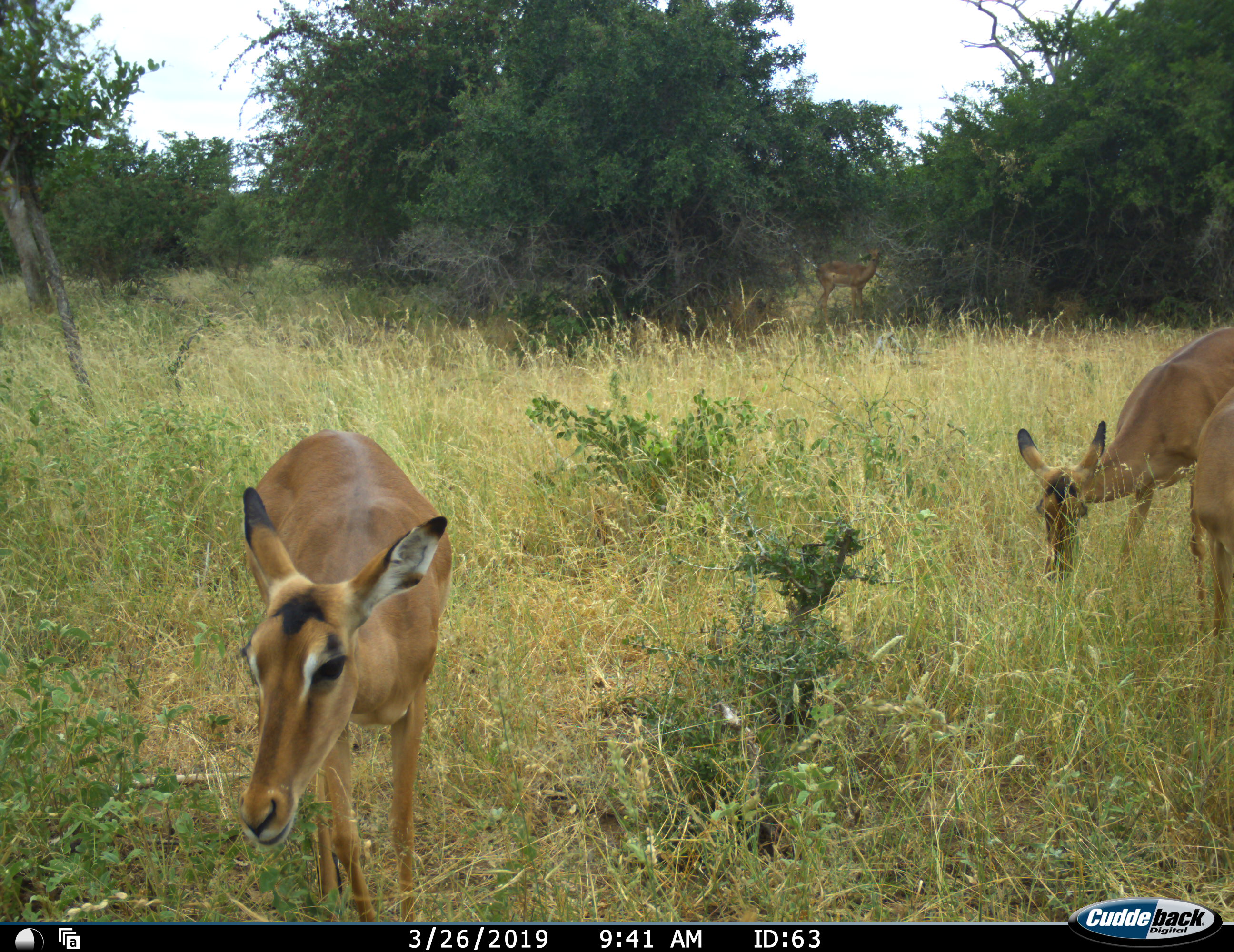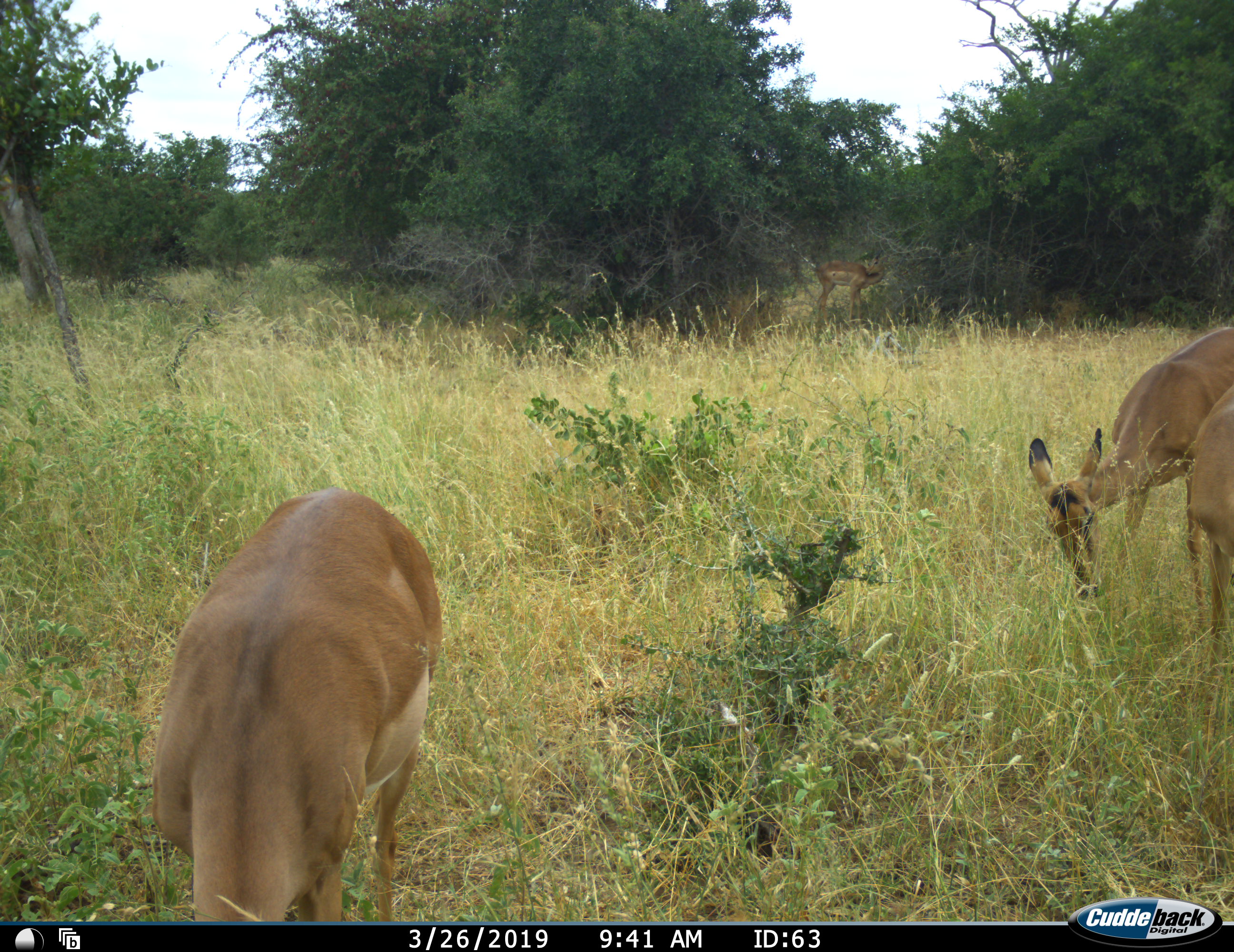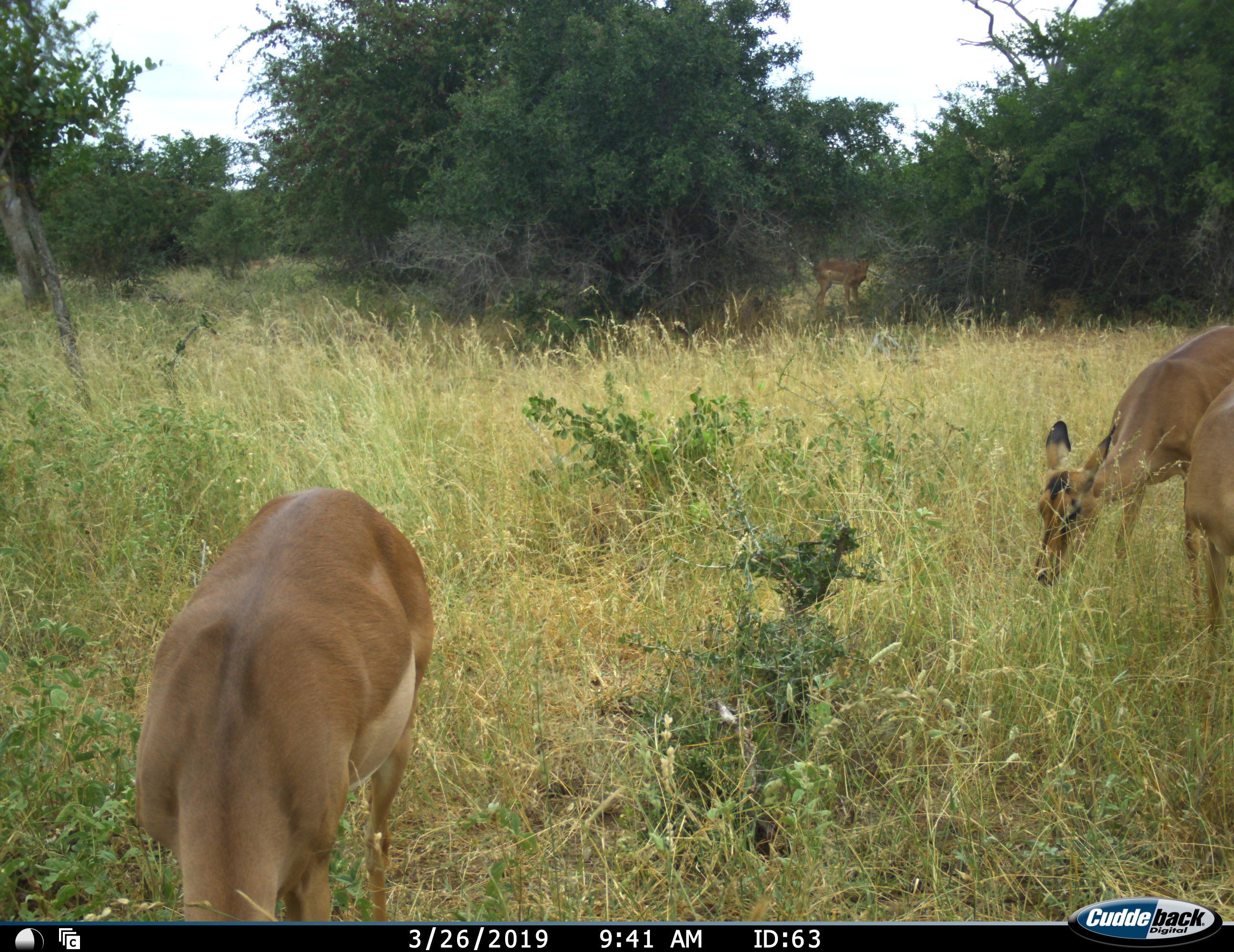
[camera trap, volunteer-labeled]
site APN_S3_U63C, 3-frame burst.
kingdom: Animalia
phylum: Chordata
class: Mammalia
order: Artiodactyla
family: Bovidae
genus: Aepyceros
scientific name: Aepyceros melampus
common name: impala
Impala (Aepyceros melampus), count 4. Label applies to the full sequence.